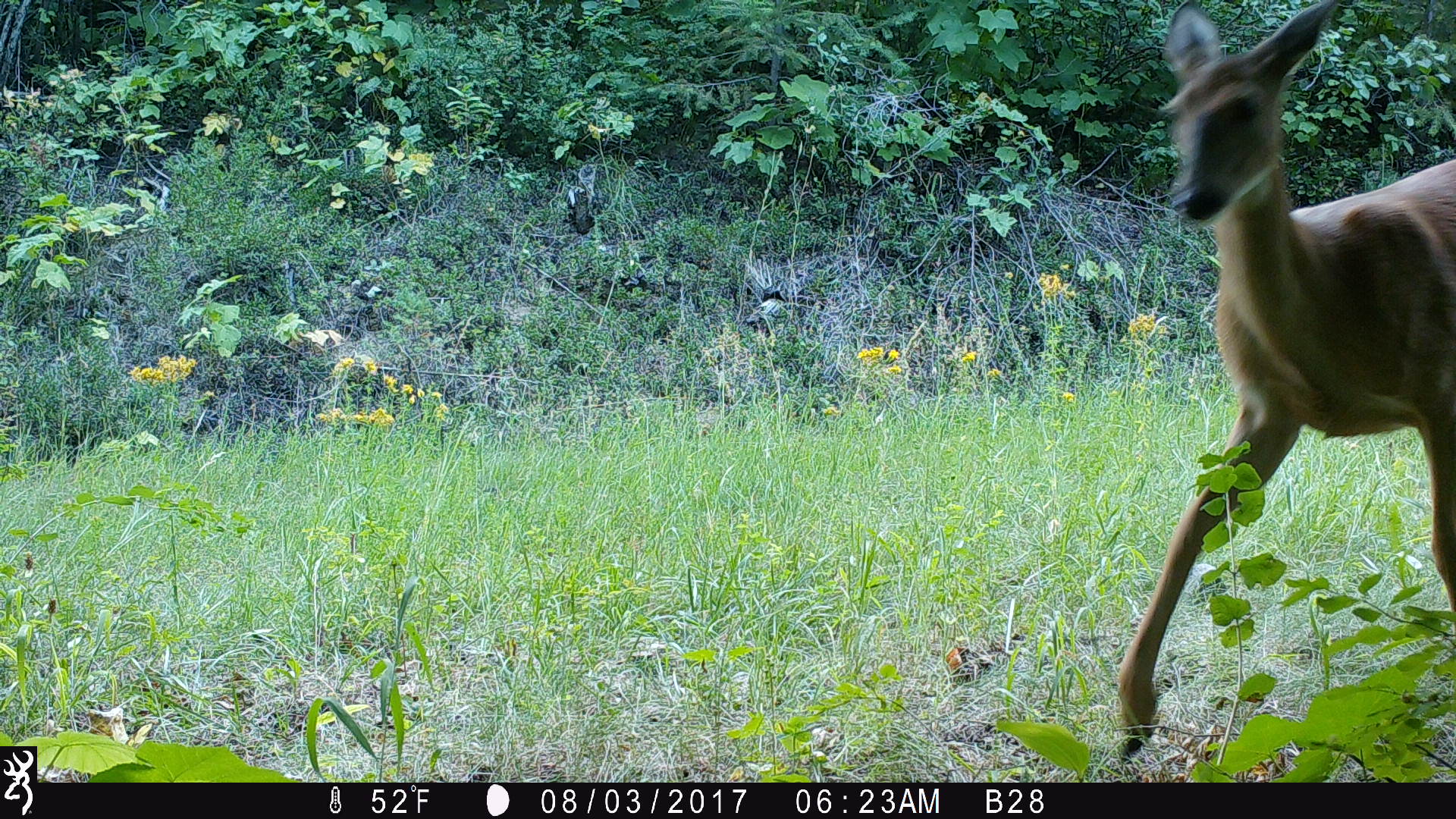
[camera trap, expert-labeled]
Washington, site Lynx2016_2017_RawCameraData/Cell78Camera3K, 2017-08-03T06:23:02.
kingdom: Animalia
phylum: Chordata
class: Mammalia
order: Artiodactyla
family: Cervidae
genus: Odocoileus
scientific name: Odocoileus virginianus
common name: white-tailed deer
Odocoileus virginianus (white-tailed deer). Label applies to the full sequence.